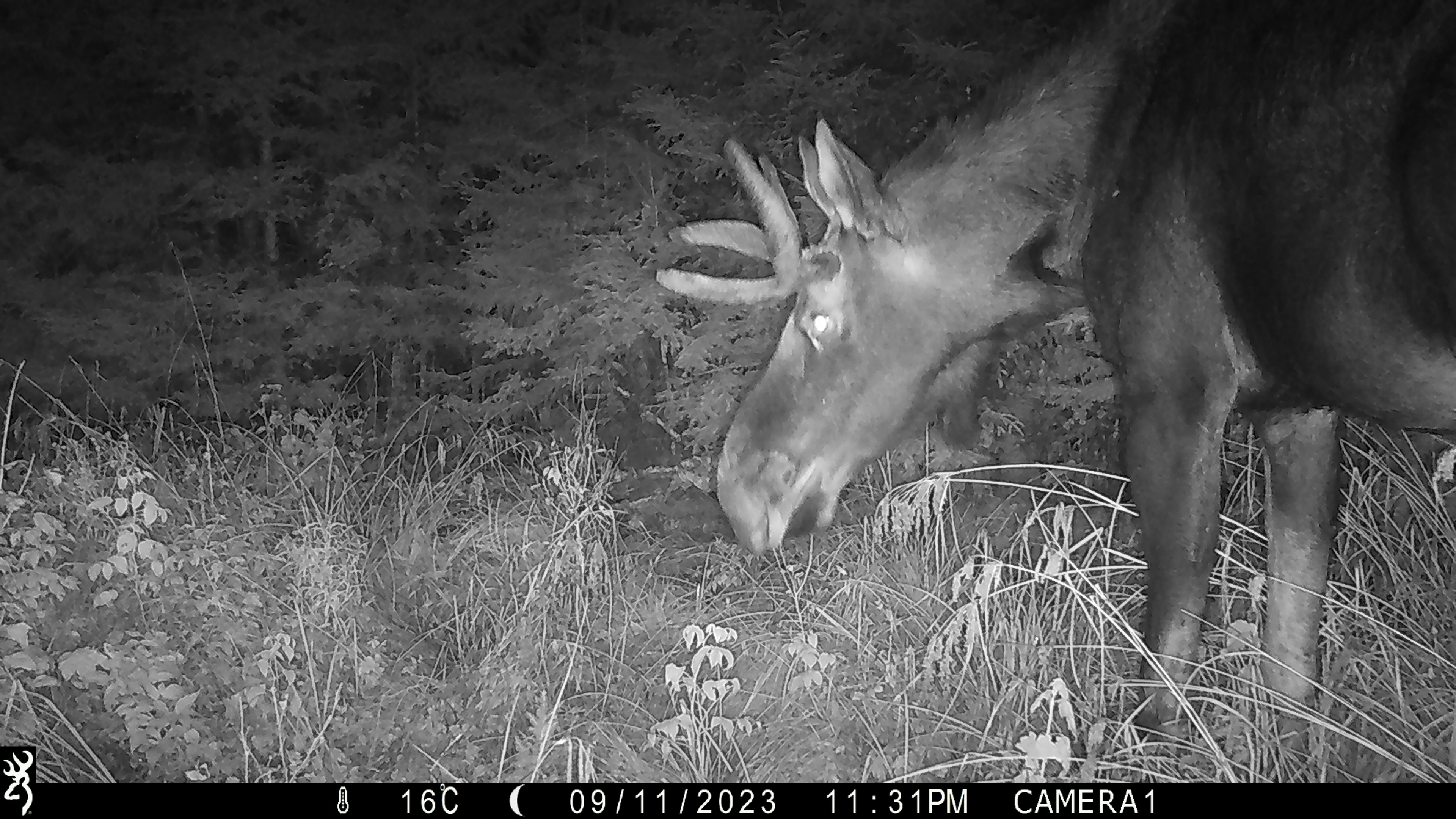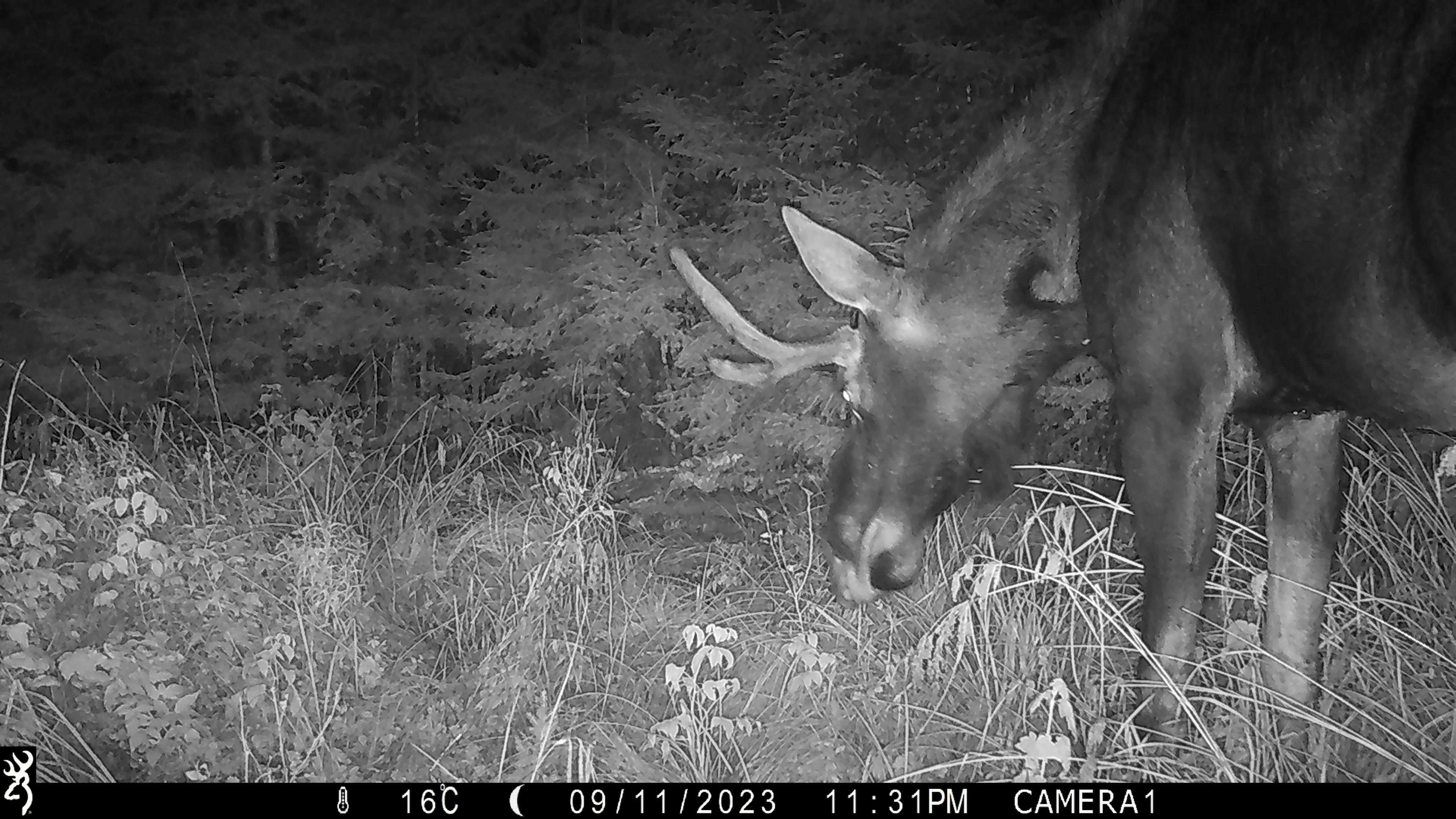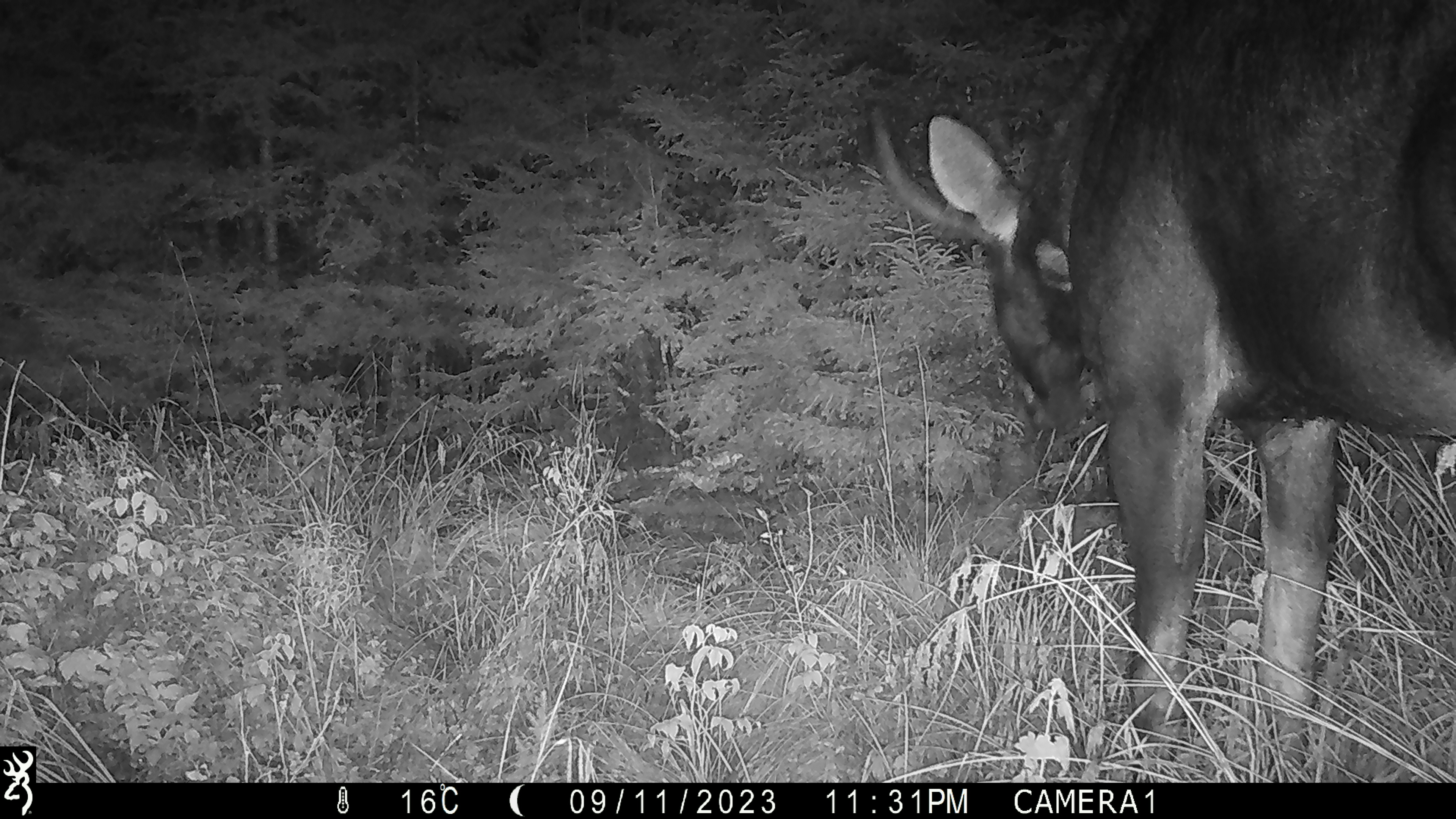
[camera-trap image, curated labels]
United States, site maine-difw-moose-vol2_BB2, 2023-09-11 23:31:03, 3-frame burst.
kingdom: Animalia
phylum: Chordata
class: Mammalia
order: Artiodactyla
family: Cervidae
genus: Alces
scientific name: Alces alces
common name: moose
Moose (Alces alces).